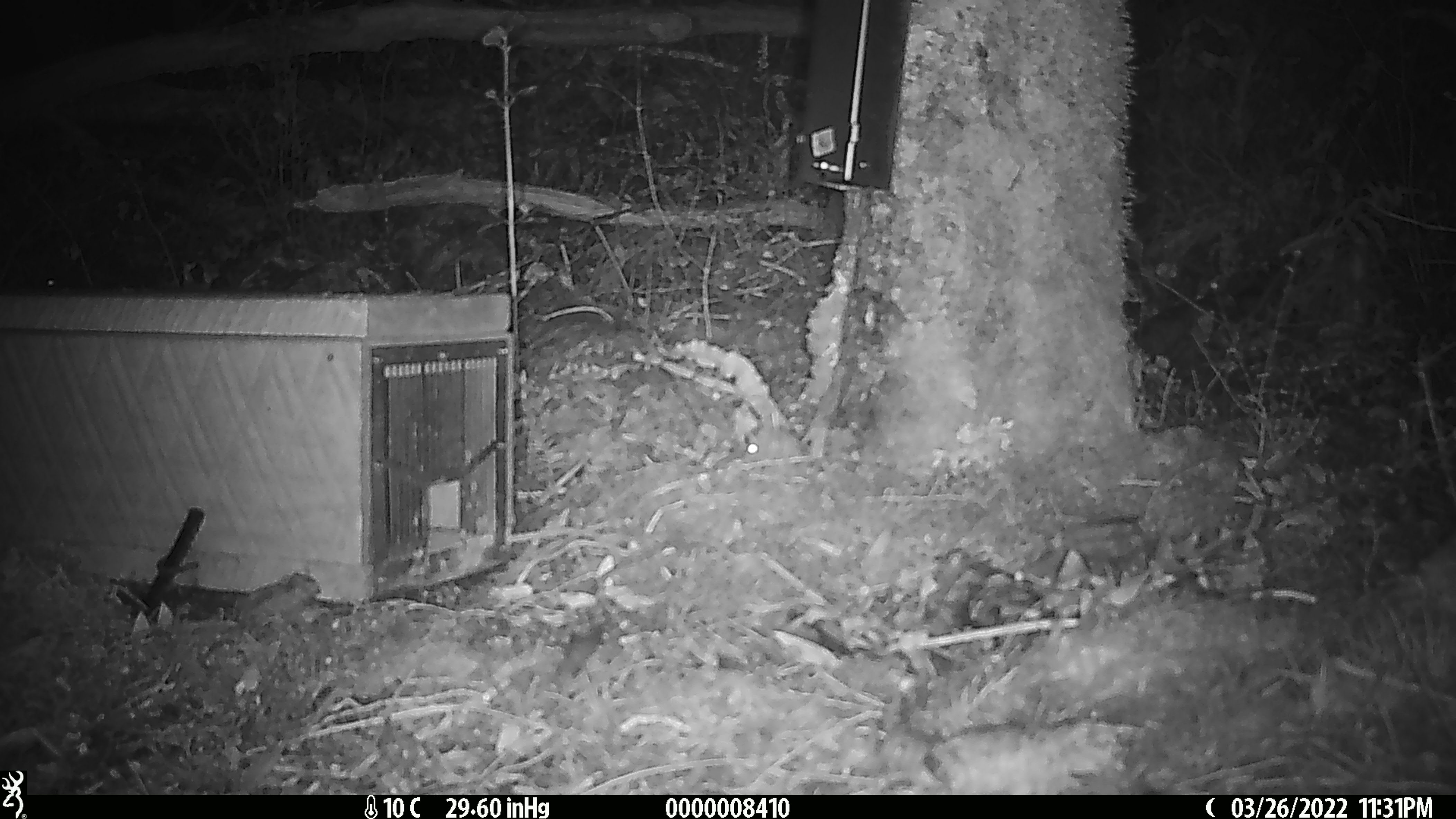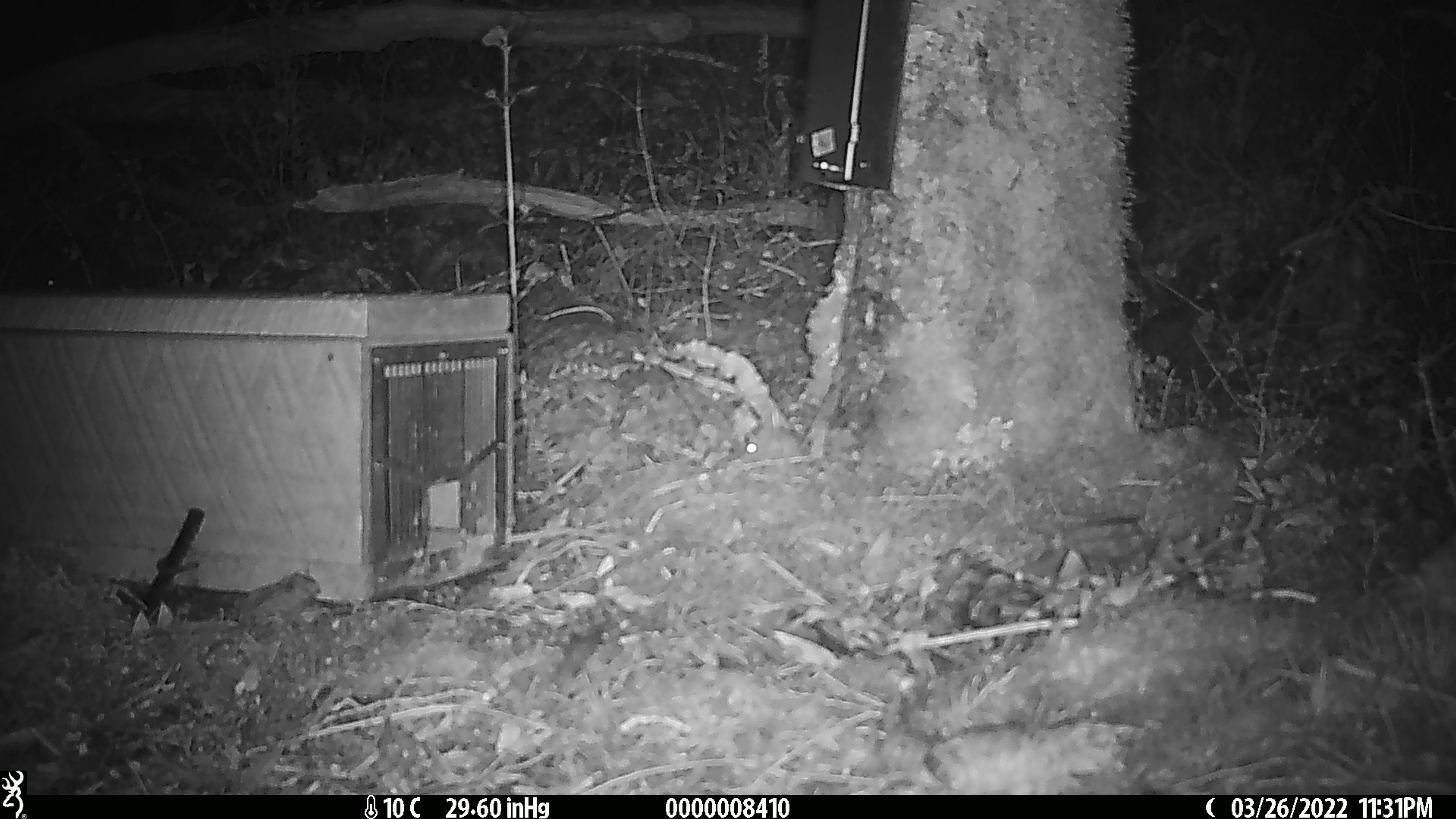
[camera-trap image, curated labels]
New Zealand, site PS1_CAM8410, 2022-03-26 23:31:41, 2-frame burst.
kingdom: Animalia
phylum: Chordata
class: Mammalia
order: Rodentia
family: Muridae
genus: Mus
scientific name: Mus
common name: mouse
Mouse (Mus).